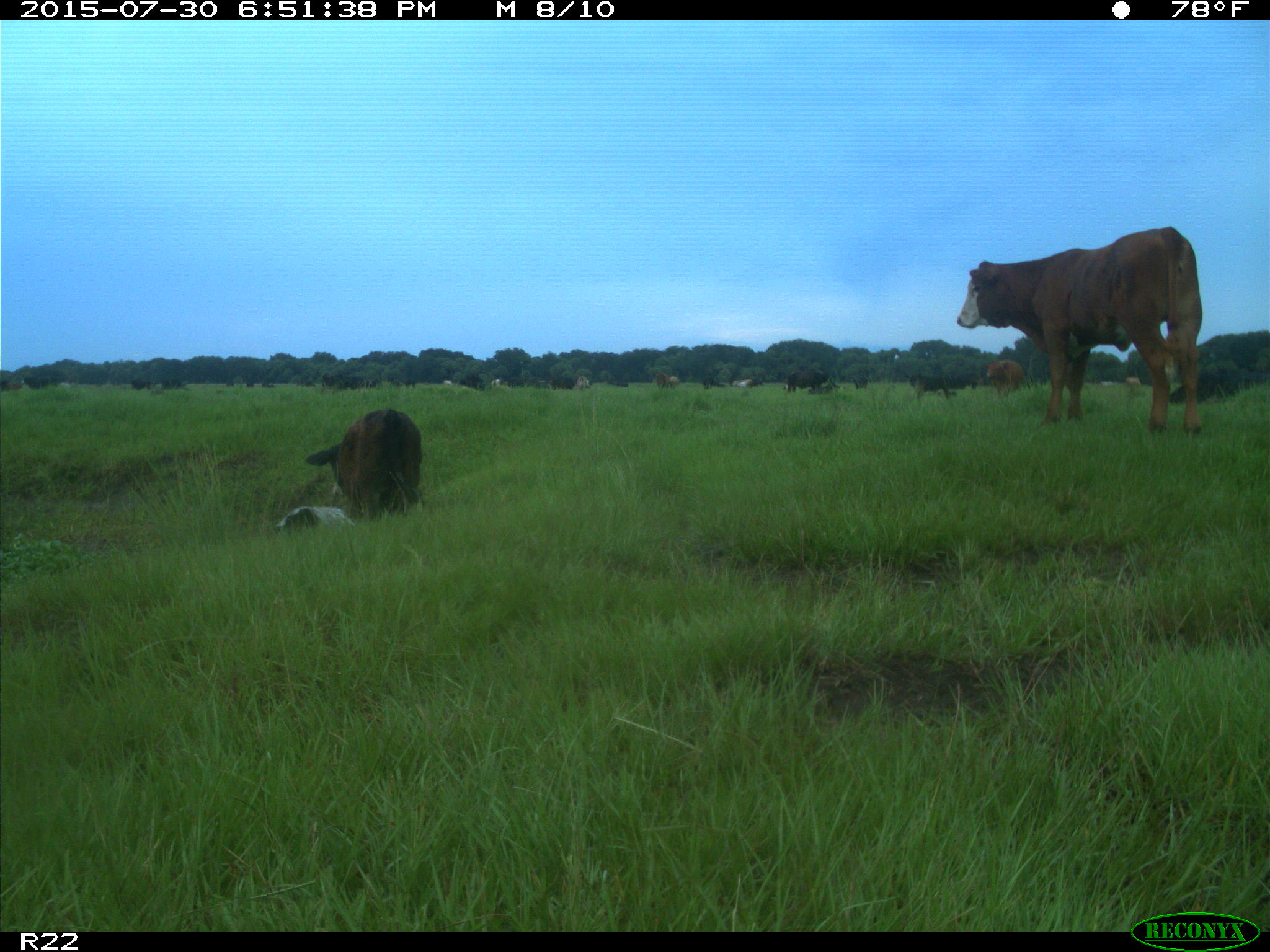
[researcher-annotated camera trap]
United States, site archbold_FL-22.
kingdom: Animalia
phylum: Chordata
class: Mammalia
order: Artiodactyla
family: Bovidae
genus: Bos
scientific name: Bos taurus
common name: domestic cow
Bos taurus (domestic cow).